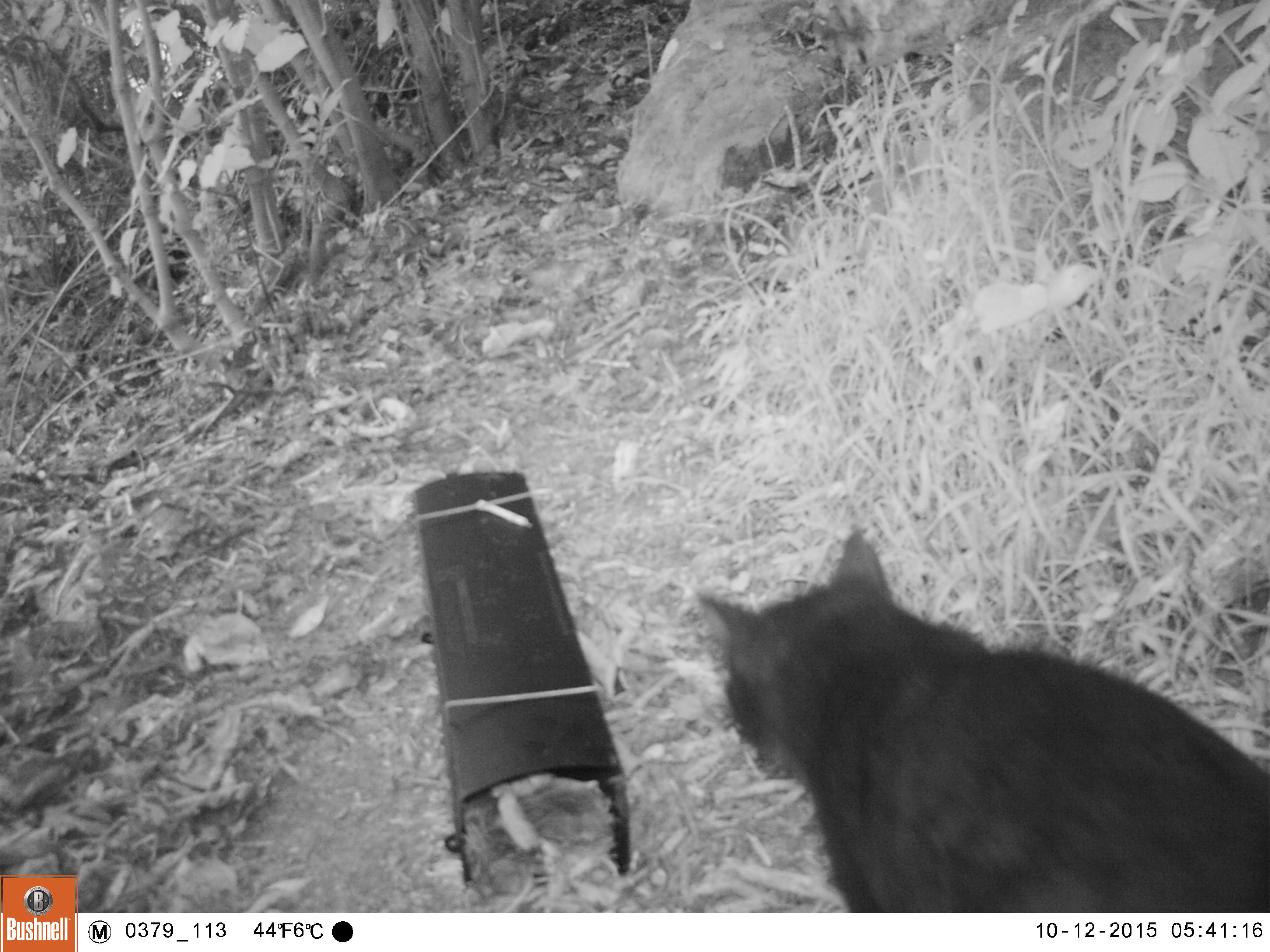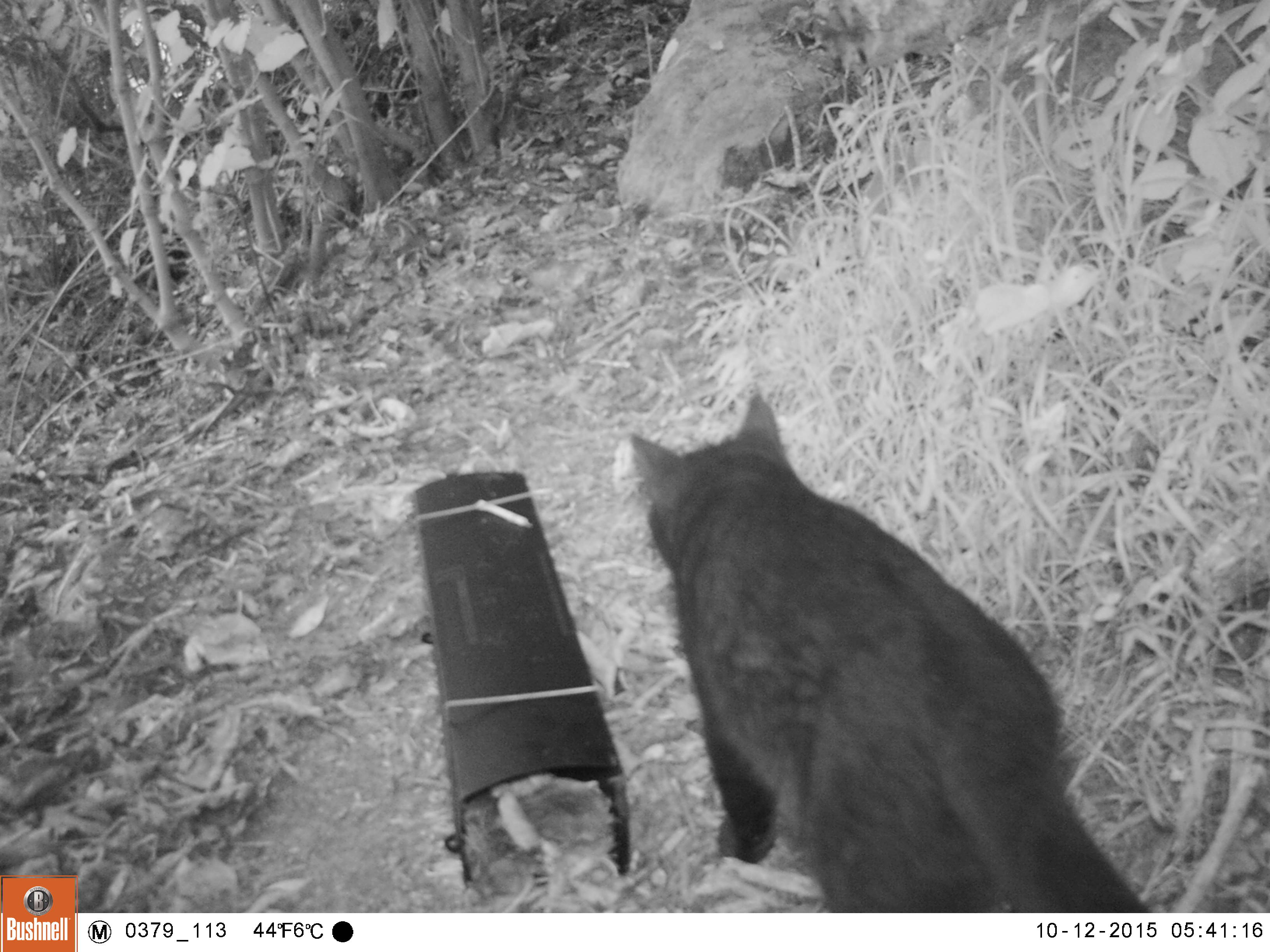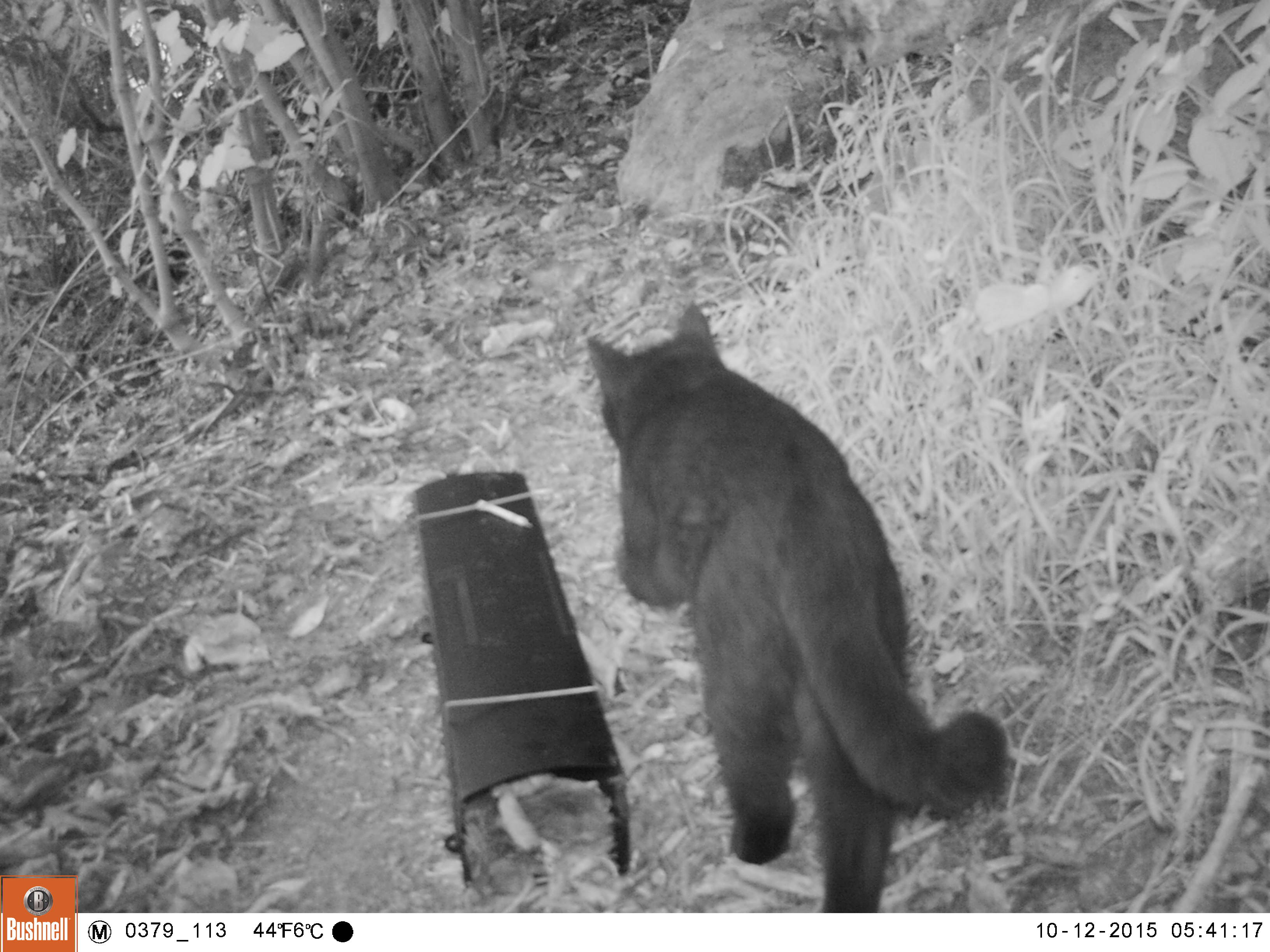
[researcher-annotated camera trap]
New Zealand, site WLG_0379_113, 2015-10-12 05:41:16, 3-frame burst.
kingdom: Animalia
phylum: Chordata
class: Mammalia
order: Carnivora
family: Felidae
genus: Felis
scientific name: Felis catus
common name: domestic cat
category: cat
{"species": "cat (domestic cat) (Felis catus)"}